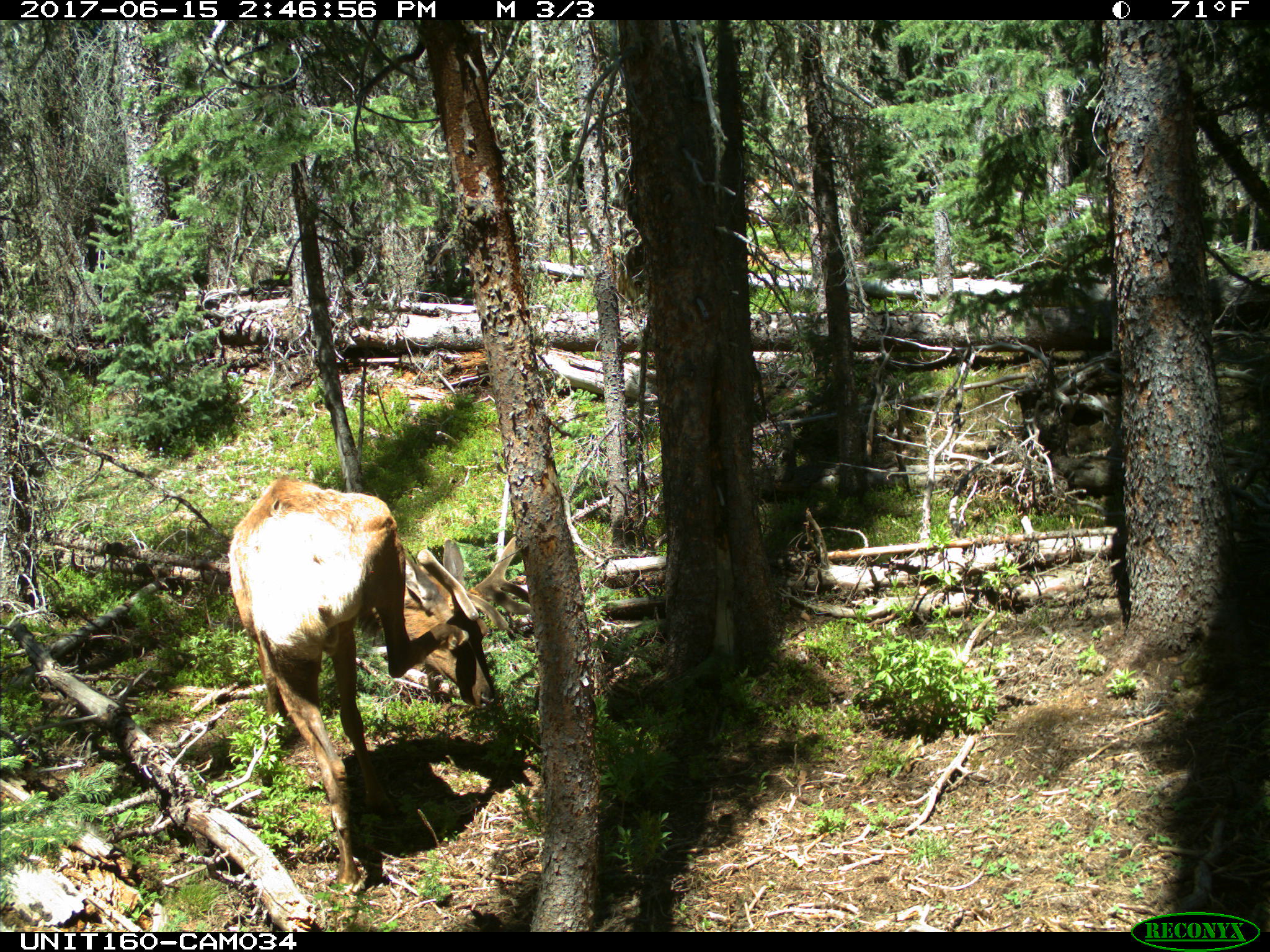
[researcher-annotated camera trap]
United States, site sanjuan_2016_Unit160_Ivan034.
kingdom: Animalia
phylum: Chordata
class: Mammalia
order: Artiodactyla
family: Cervidae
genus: Cervus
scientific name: Cervus elaphus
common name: red deer